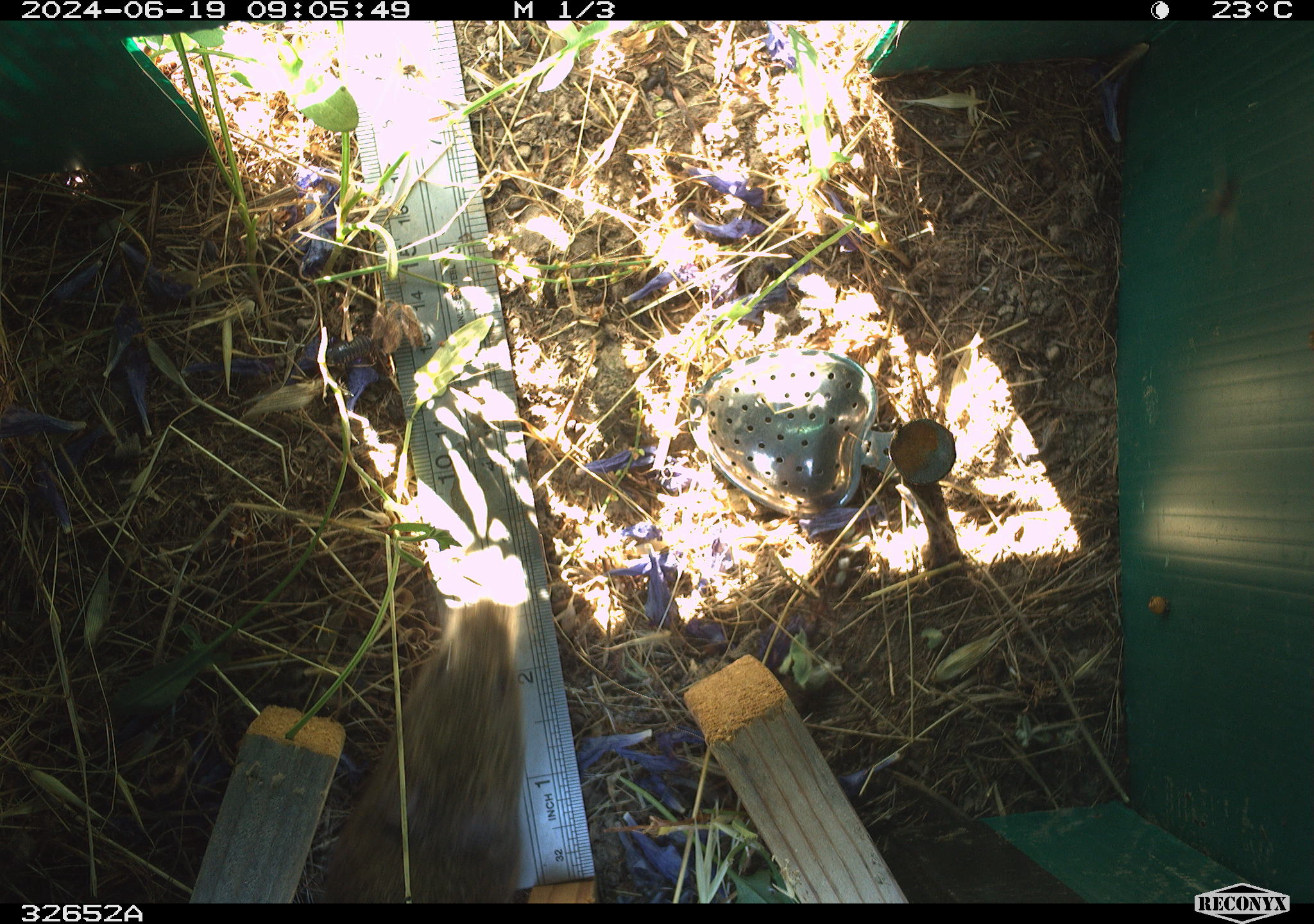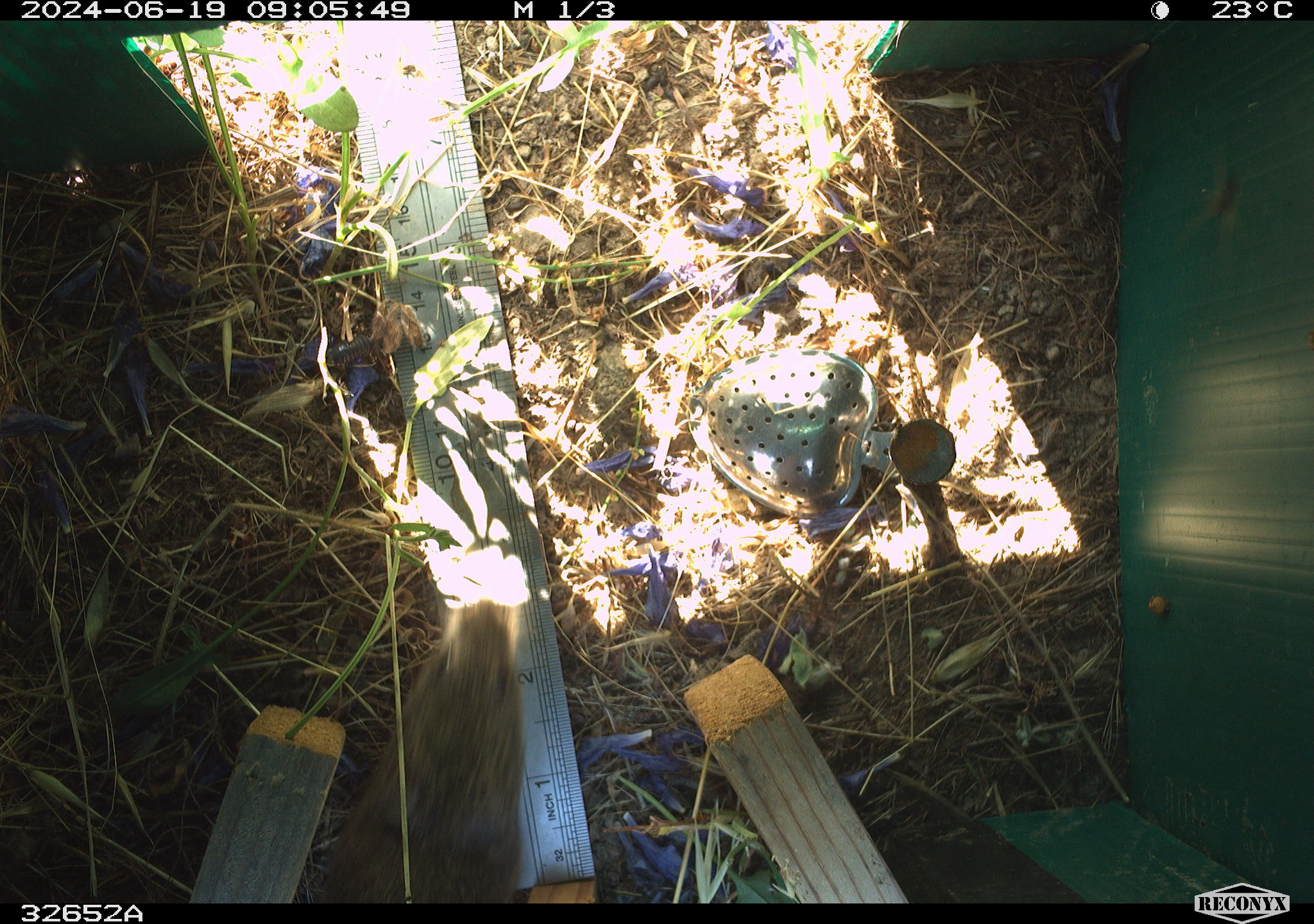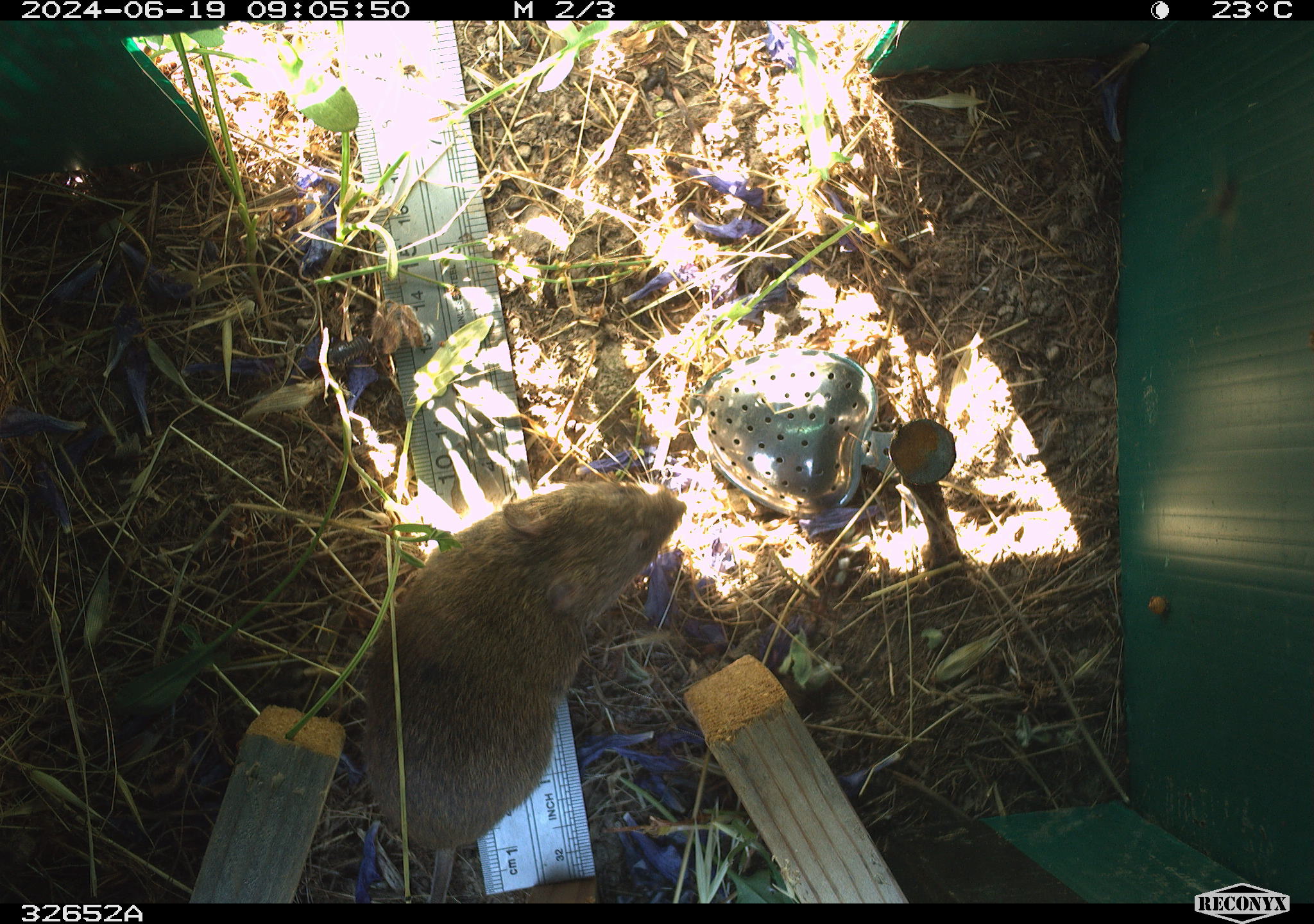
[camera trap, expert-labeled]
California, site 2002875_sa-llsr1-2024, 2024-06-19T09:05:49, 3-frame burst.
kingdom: Animalia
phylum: Chordata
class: Mammalia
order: Rodentia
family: Cricetidae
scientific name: Arvicolinae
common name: voles, lemmings, and muskrats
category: arvicolinae subfamily